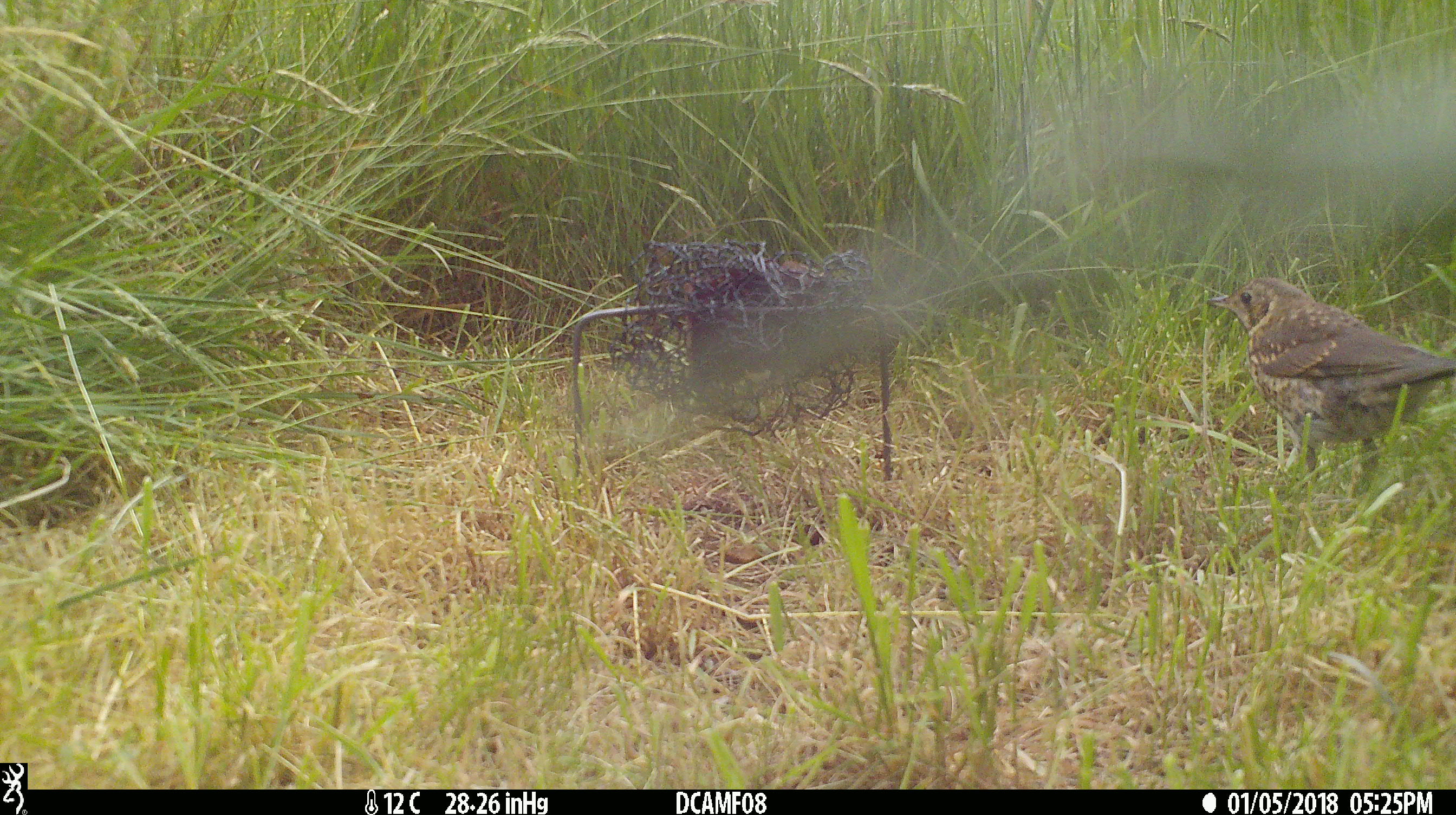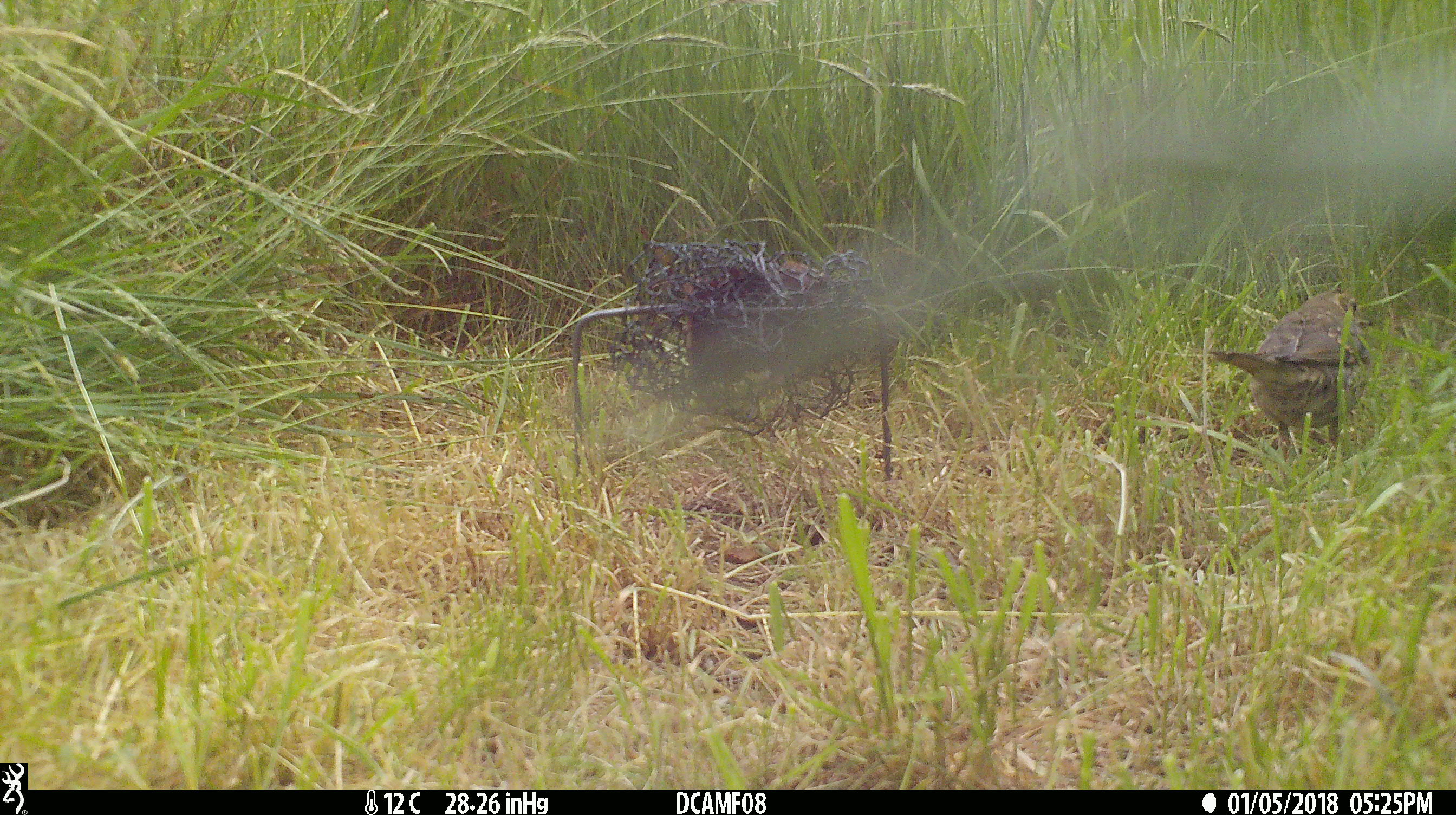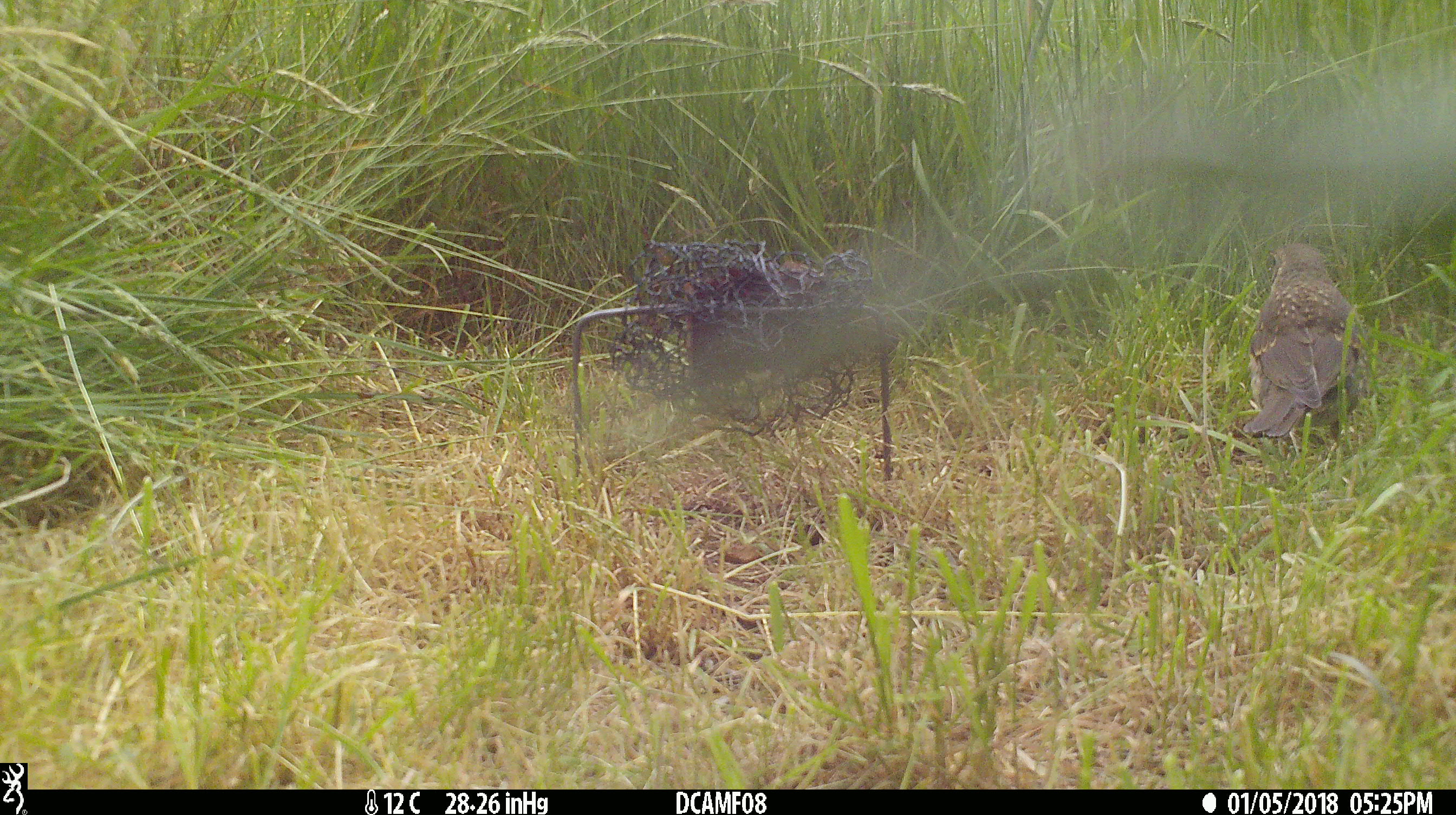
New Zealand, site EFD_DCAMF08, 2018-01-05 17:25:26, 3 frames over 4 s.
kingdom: Animalia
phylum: Chordata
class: Aves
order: Passeriformes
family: Turdidae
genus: Turdus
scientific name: Turdus philomelos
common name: song thrush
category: thrush